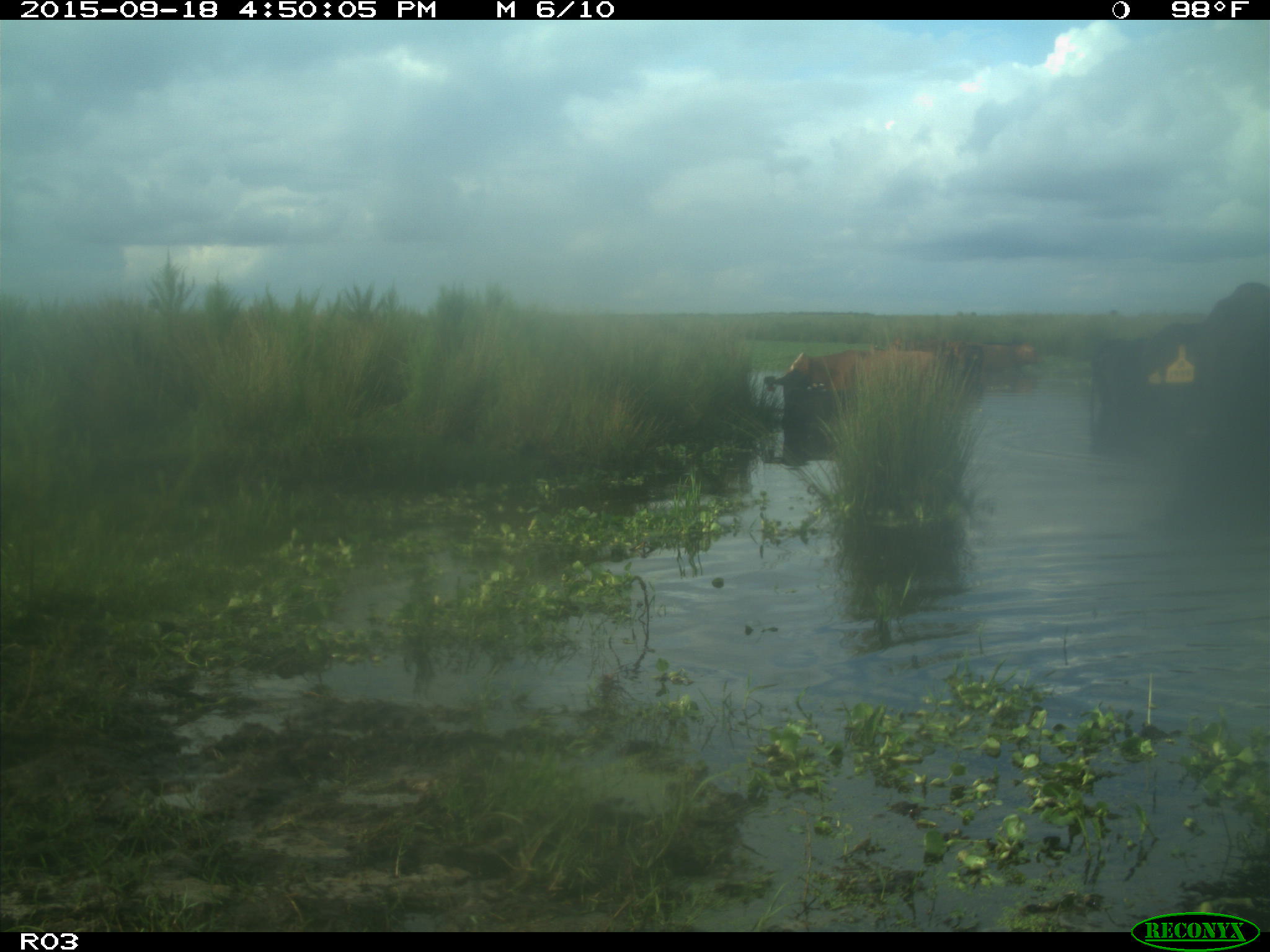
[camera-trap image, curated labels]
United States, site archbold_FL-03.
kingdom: Animalia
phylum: Chordata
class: Mammalia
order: Artiodactyla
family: Bovidae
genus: Bos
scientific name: Bos taurus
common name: domestic cow